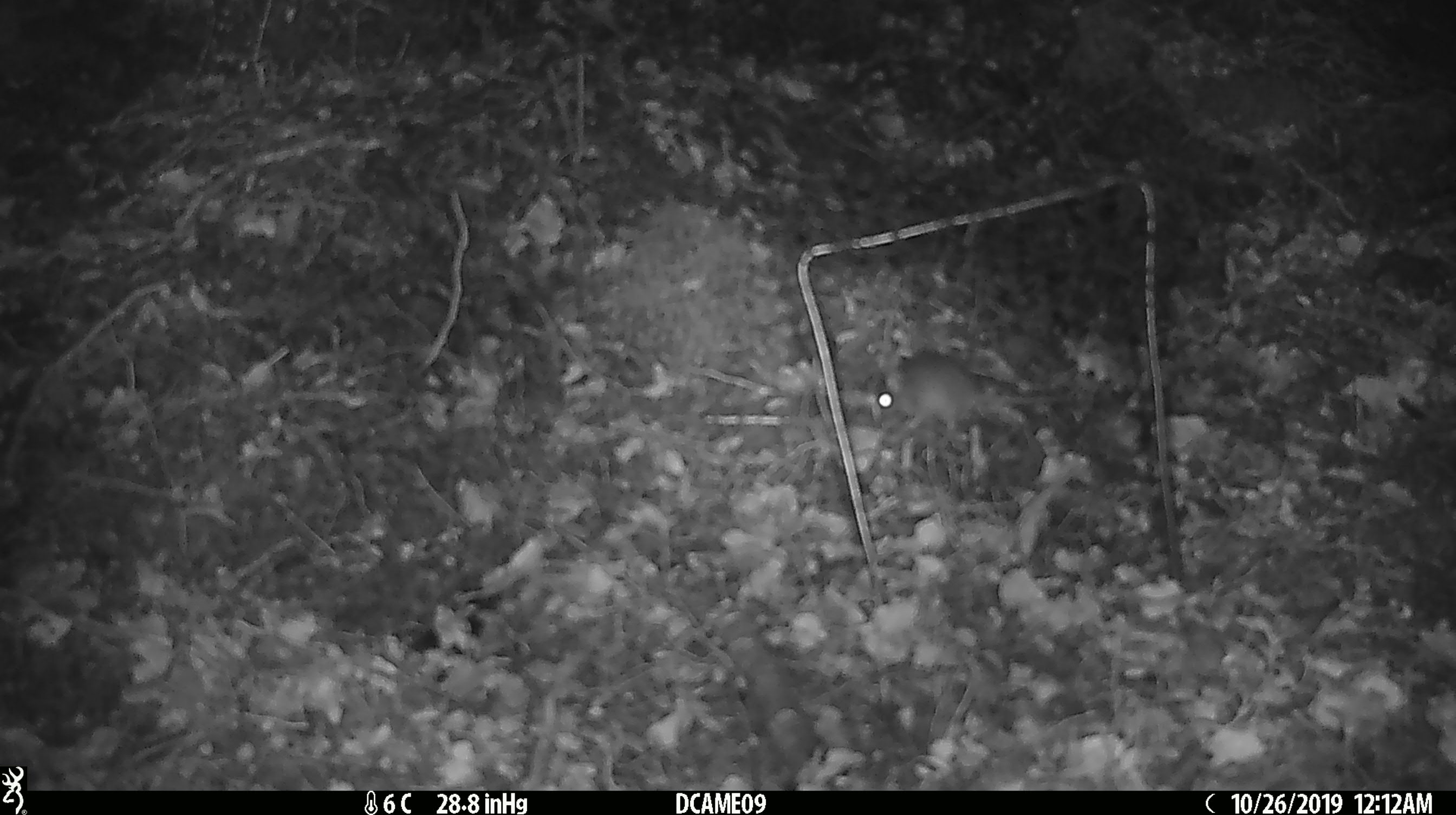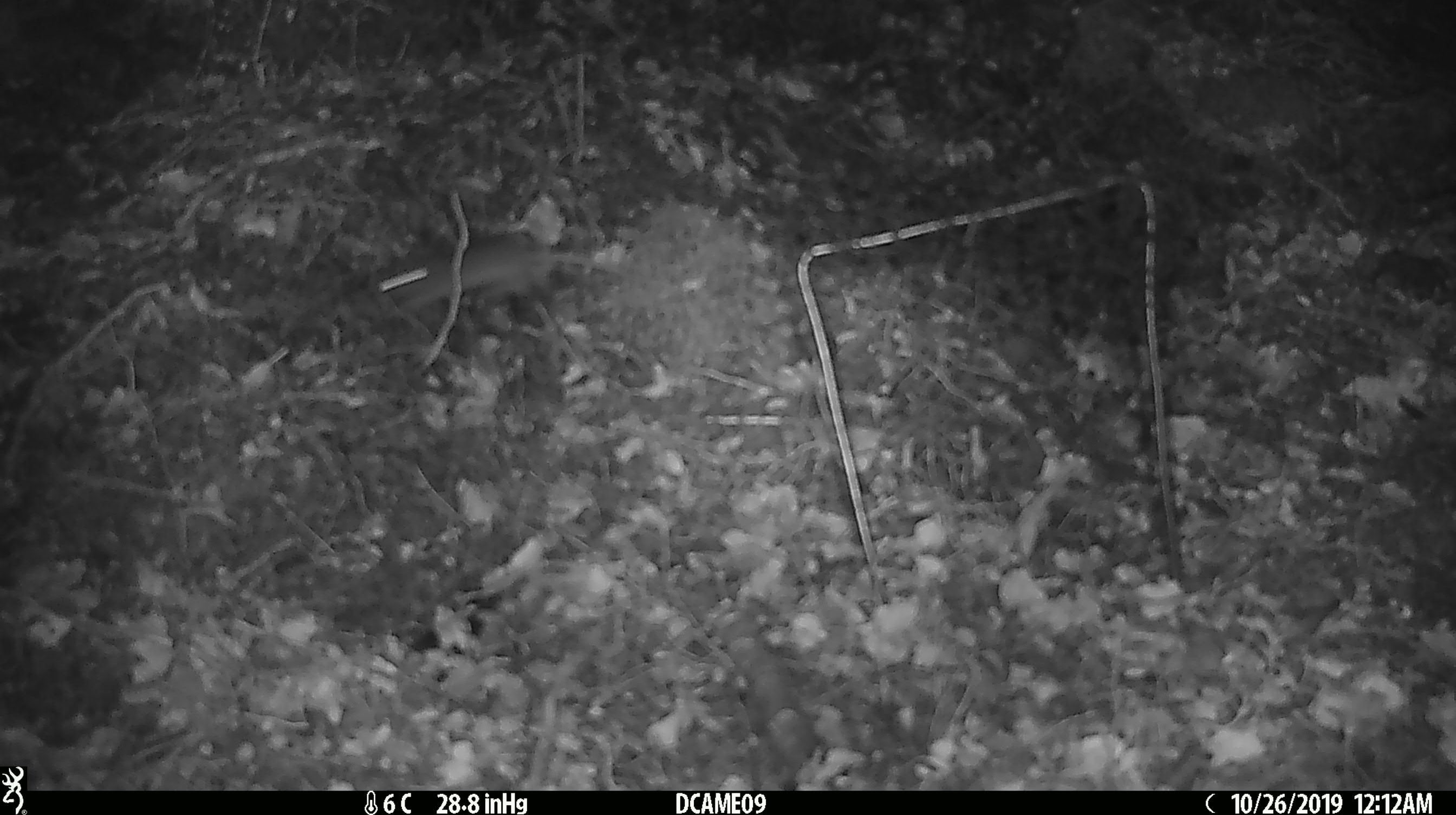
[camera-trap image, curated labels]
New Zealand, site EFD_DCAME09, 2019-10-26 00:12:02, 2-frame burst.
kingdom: Animalia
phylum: Chordata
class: Mammalia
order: Rodentia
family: Muridae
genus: Mus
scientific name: Mus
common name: mouse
Mouse (Mus).